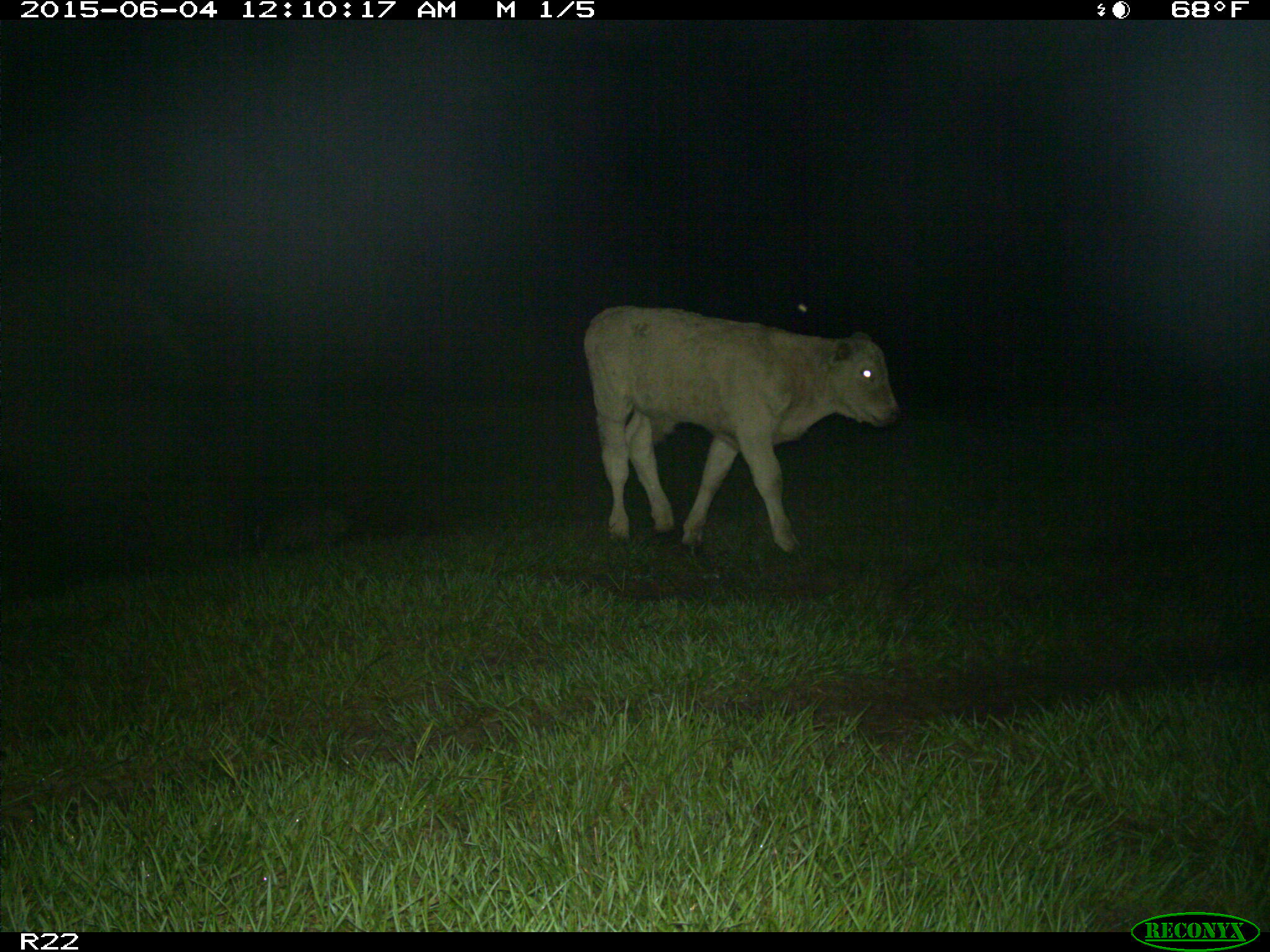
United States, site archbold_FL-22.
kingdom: Animalia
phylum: Chordata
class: Mammalia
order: Artiodactyla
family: Bovidae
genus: Bos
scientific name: Bos taurus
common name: domestic cow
Bos taurus (domestic cow).